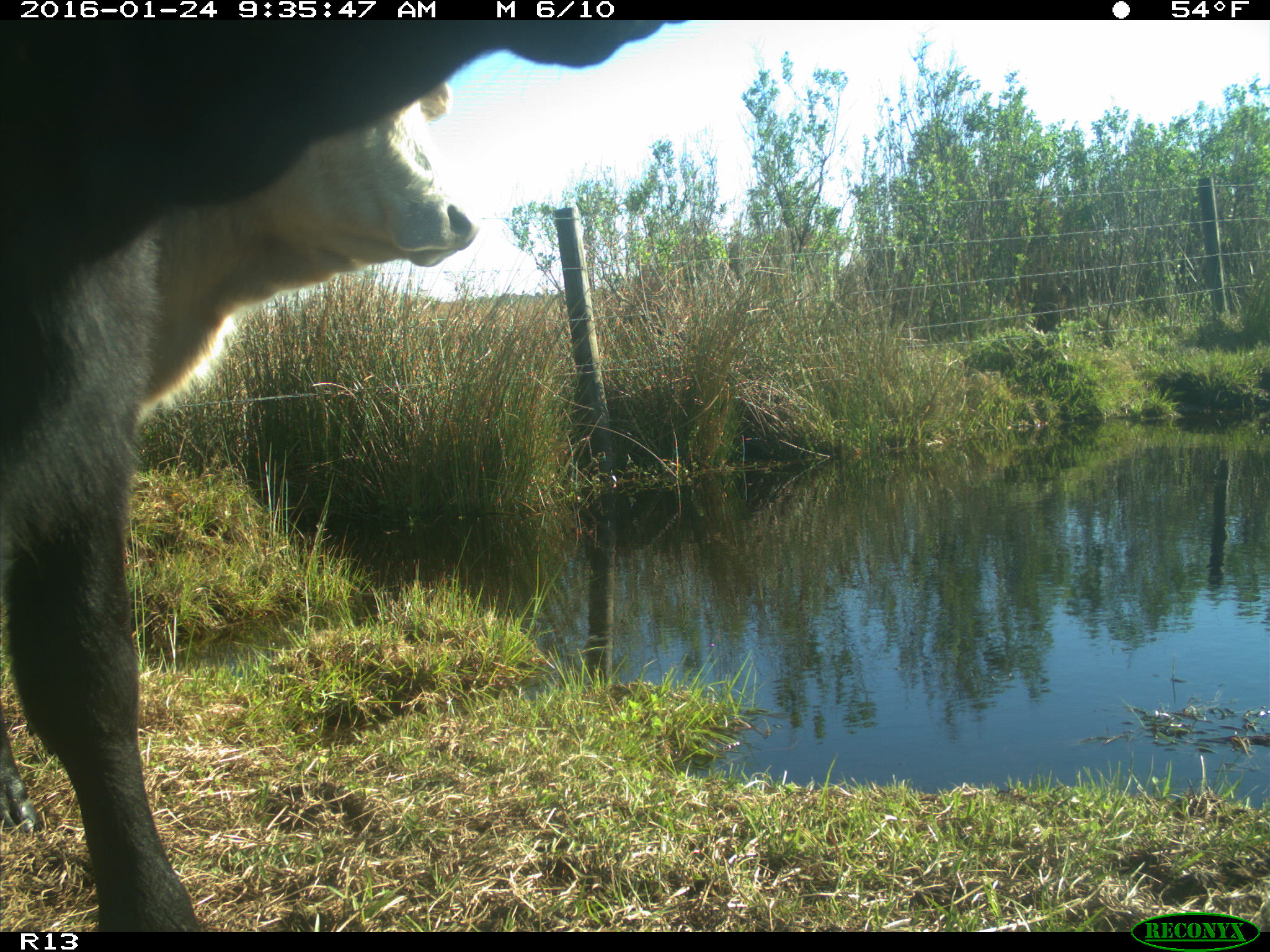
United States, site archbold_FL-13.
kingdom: Animalia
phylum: Chordata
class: Mammalia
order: Artiodactyla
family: Bovidae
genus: Bos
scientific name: Bos taurus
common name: domestic cow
Bos taurus (domestic cow).